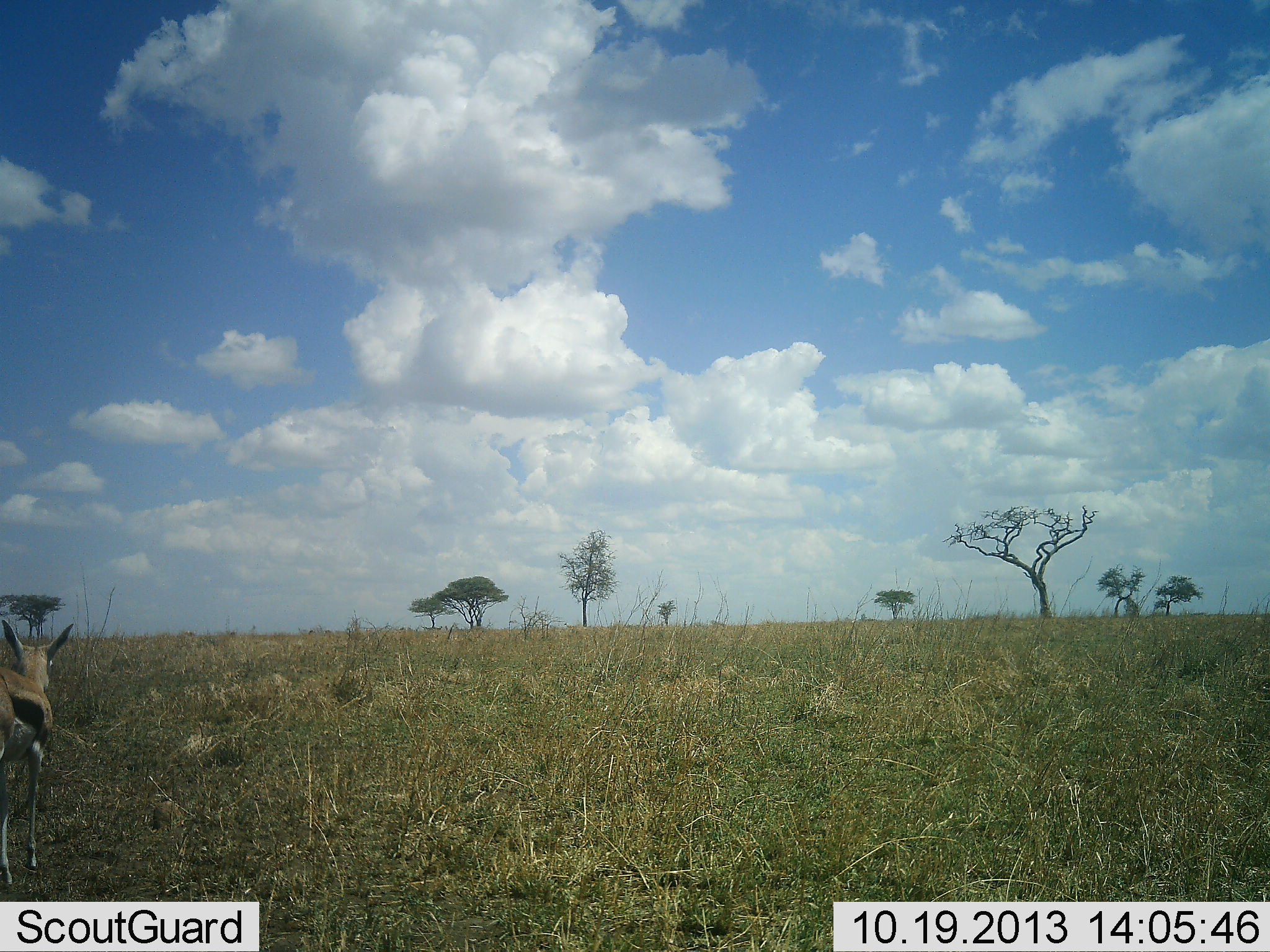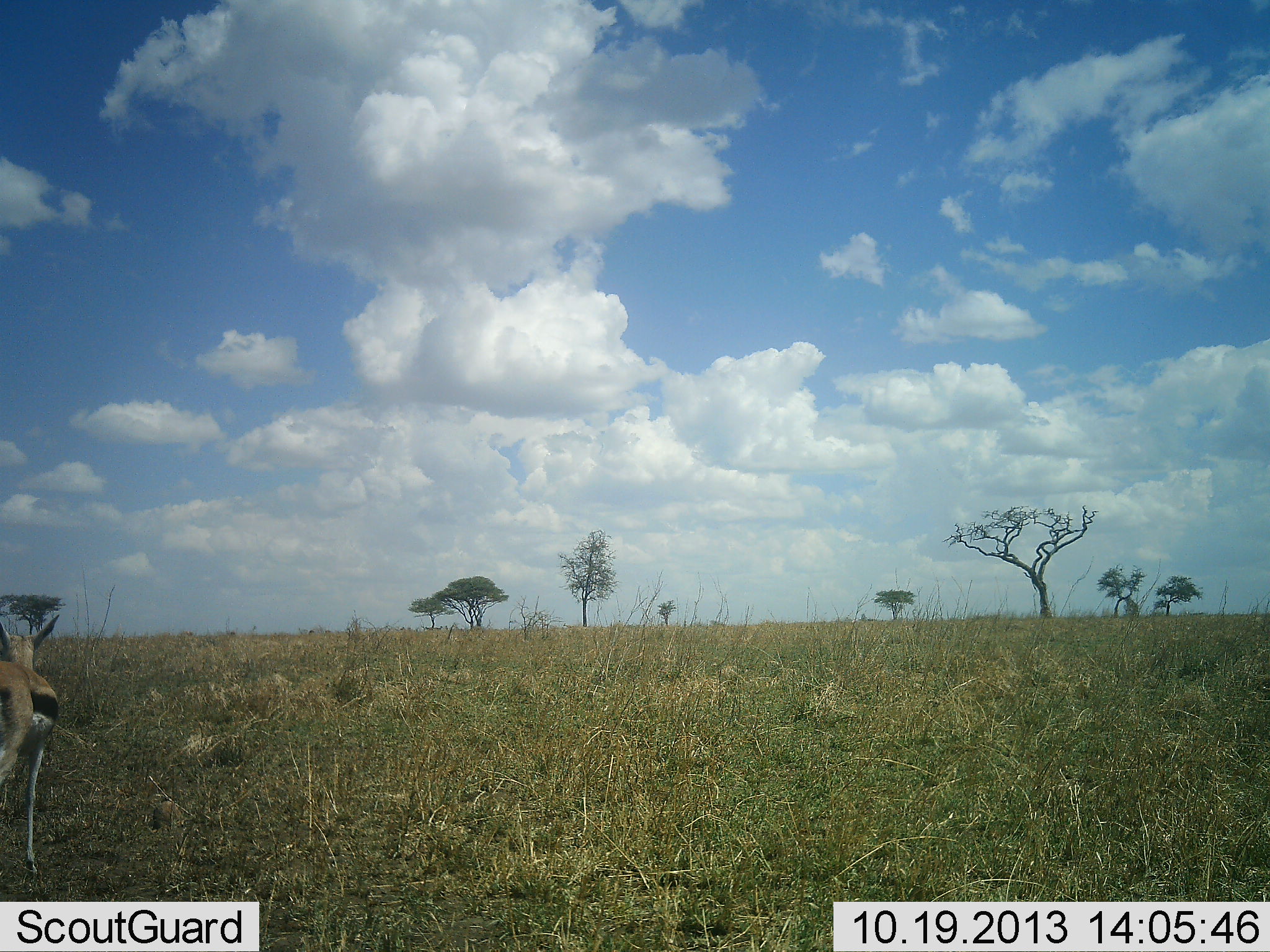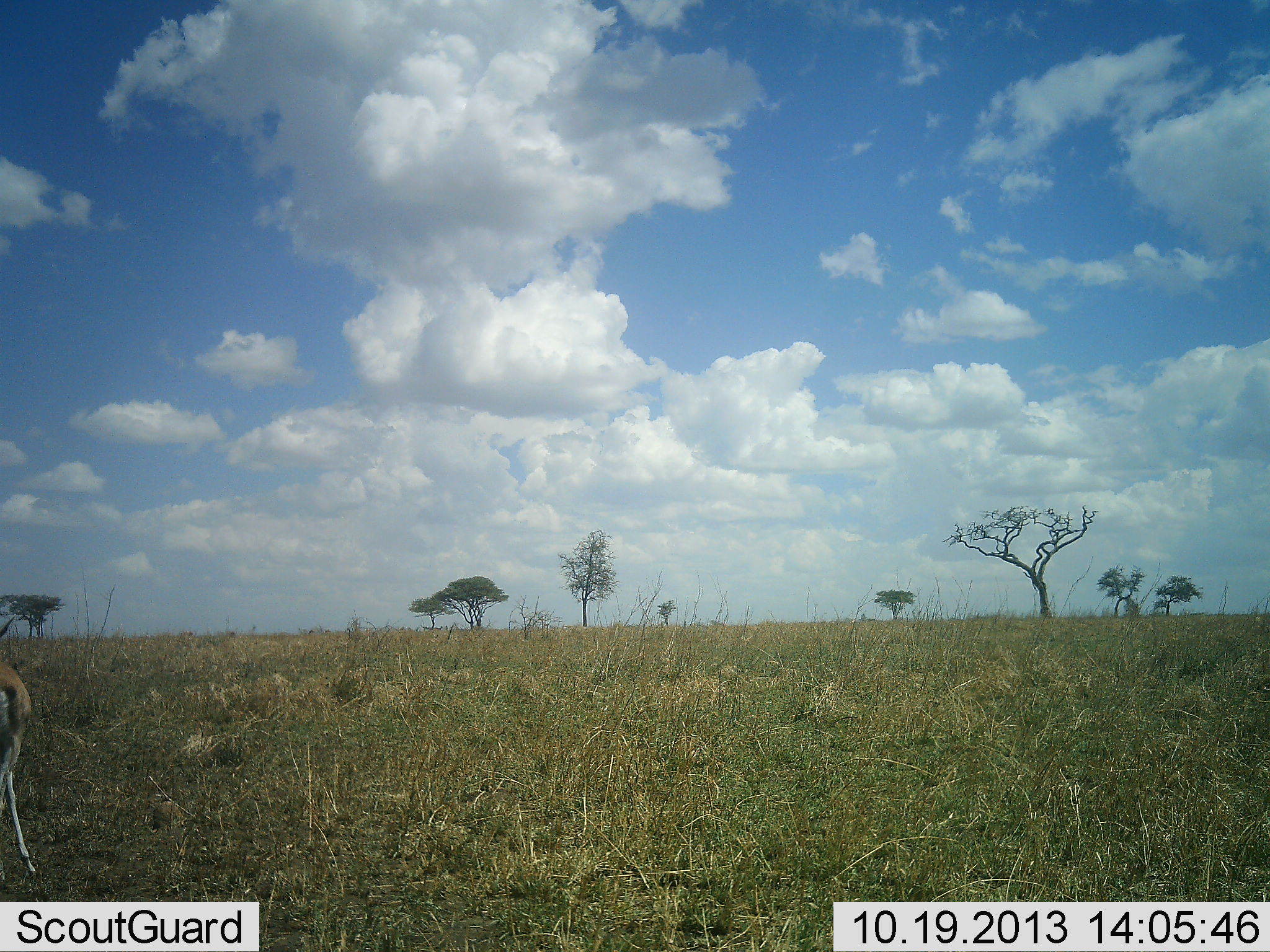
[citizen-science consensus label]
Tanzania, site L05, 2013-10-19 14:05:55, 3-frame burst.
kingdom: Animalia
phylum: Chordata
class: Mammalia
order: Artiodactyla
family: Bovidae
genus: Eudorcas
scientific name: Eudorcas thomsonii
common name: thomson's gazelle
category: gazellethomsons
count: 1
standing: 60%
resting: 0%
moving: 40%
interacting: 0%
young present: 0%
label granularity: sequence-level